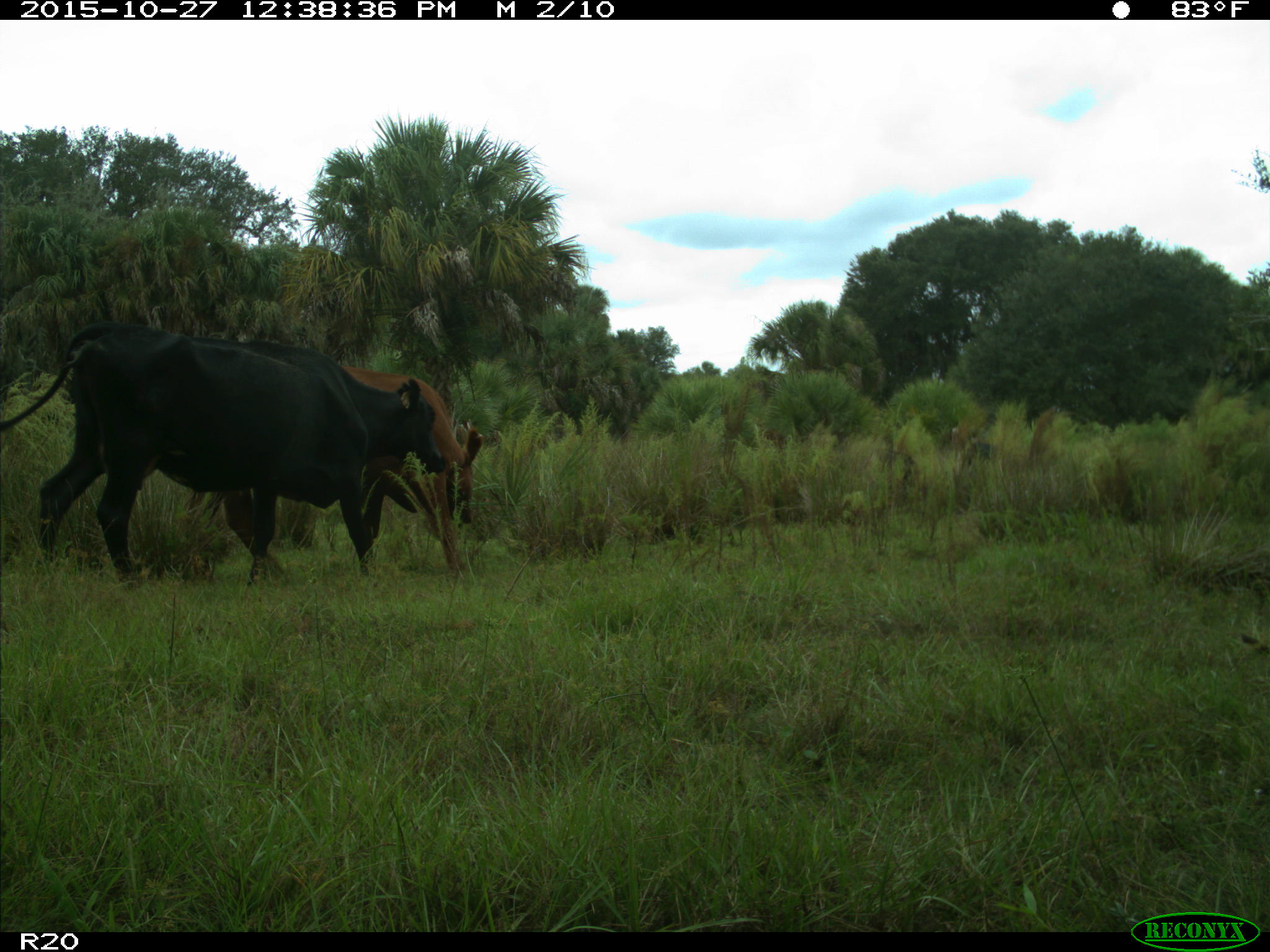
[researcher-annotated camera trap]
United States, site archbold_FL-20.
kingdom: Animalia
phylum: Chordata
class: Mammalia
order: Artiodactyla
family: Bovidae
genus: Bos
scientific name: Bos taurus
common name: domestic cow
Bos taurus (domestic cow).